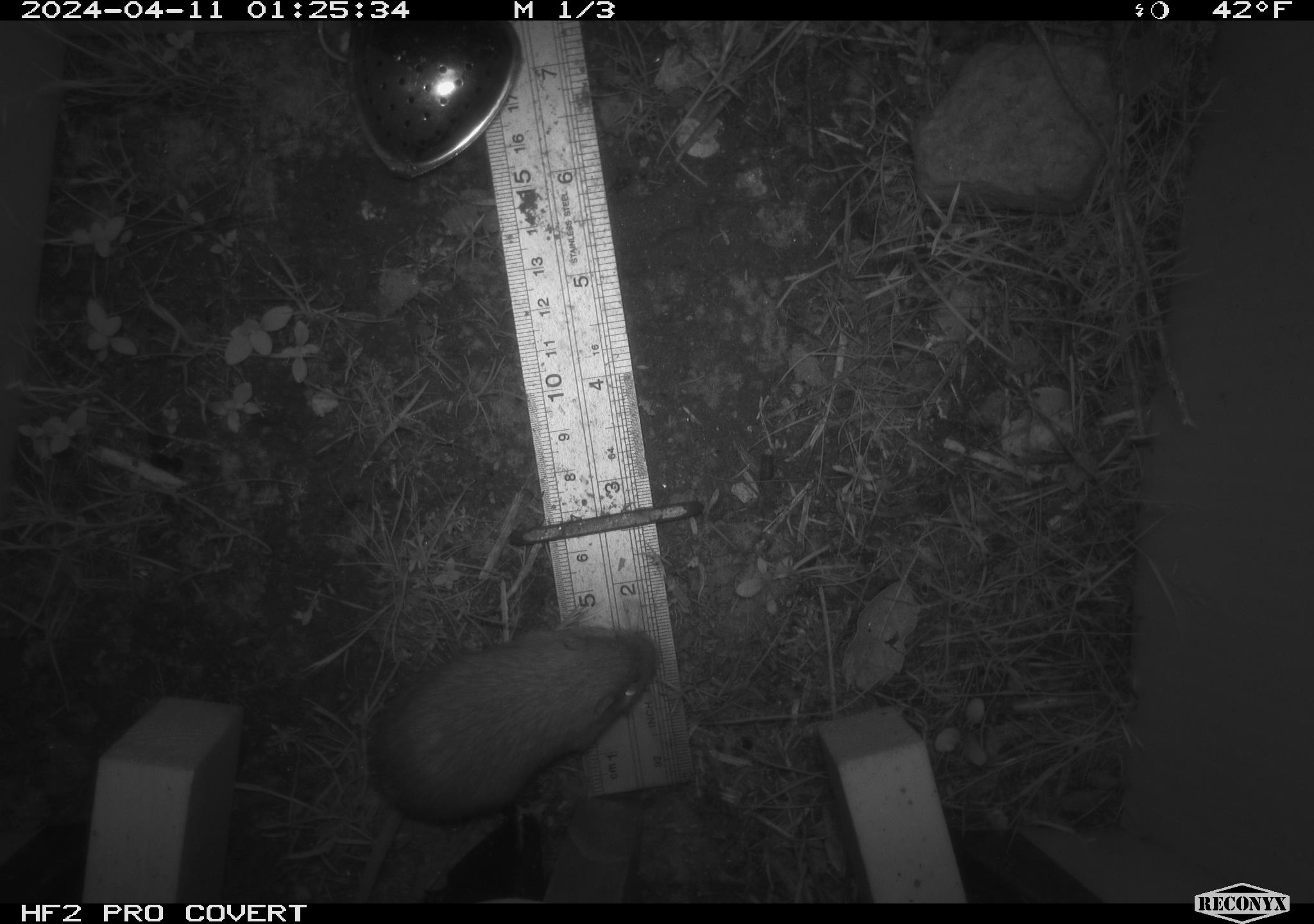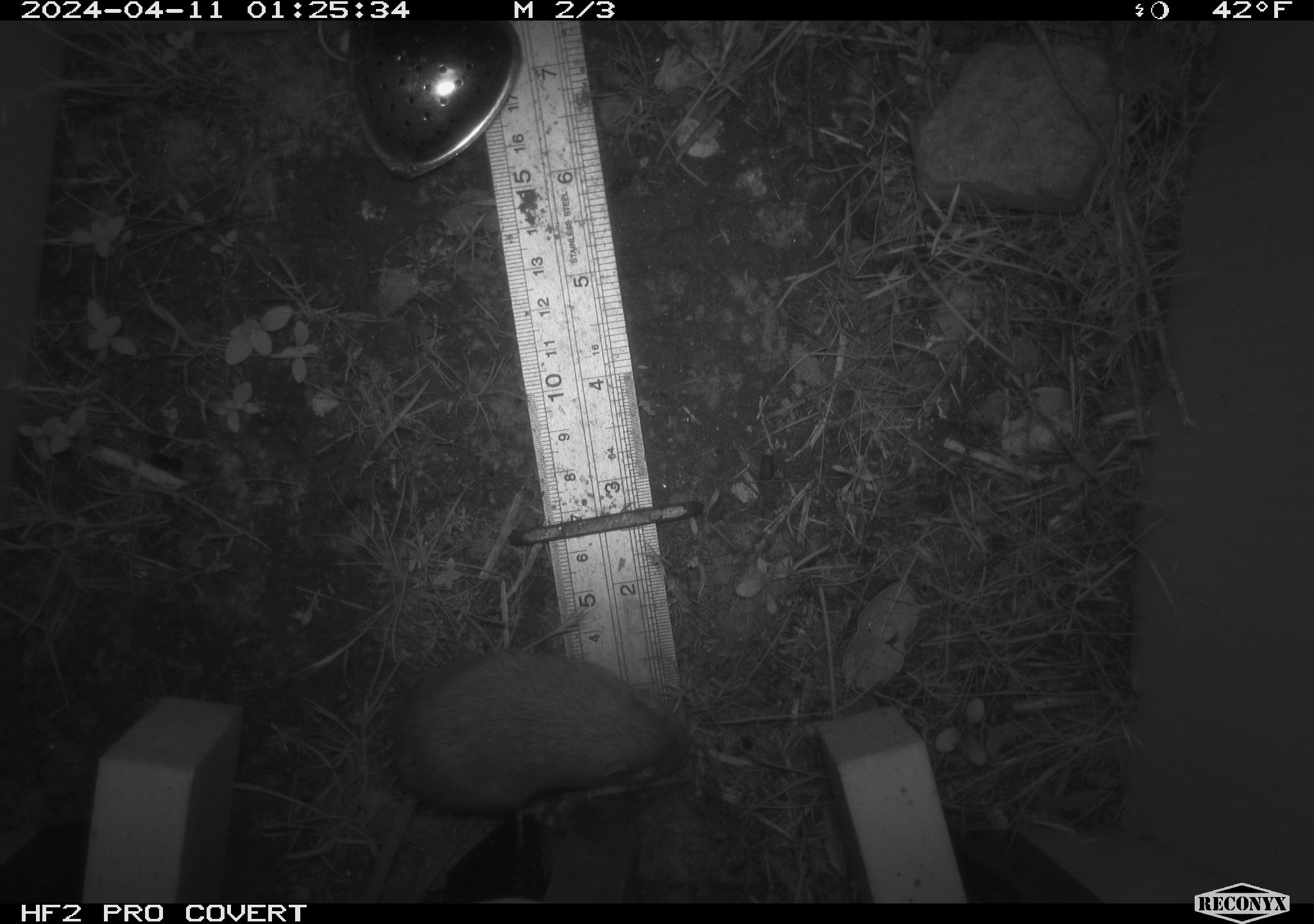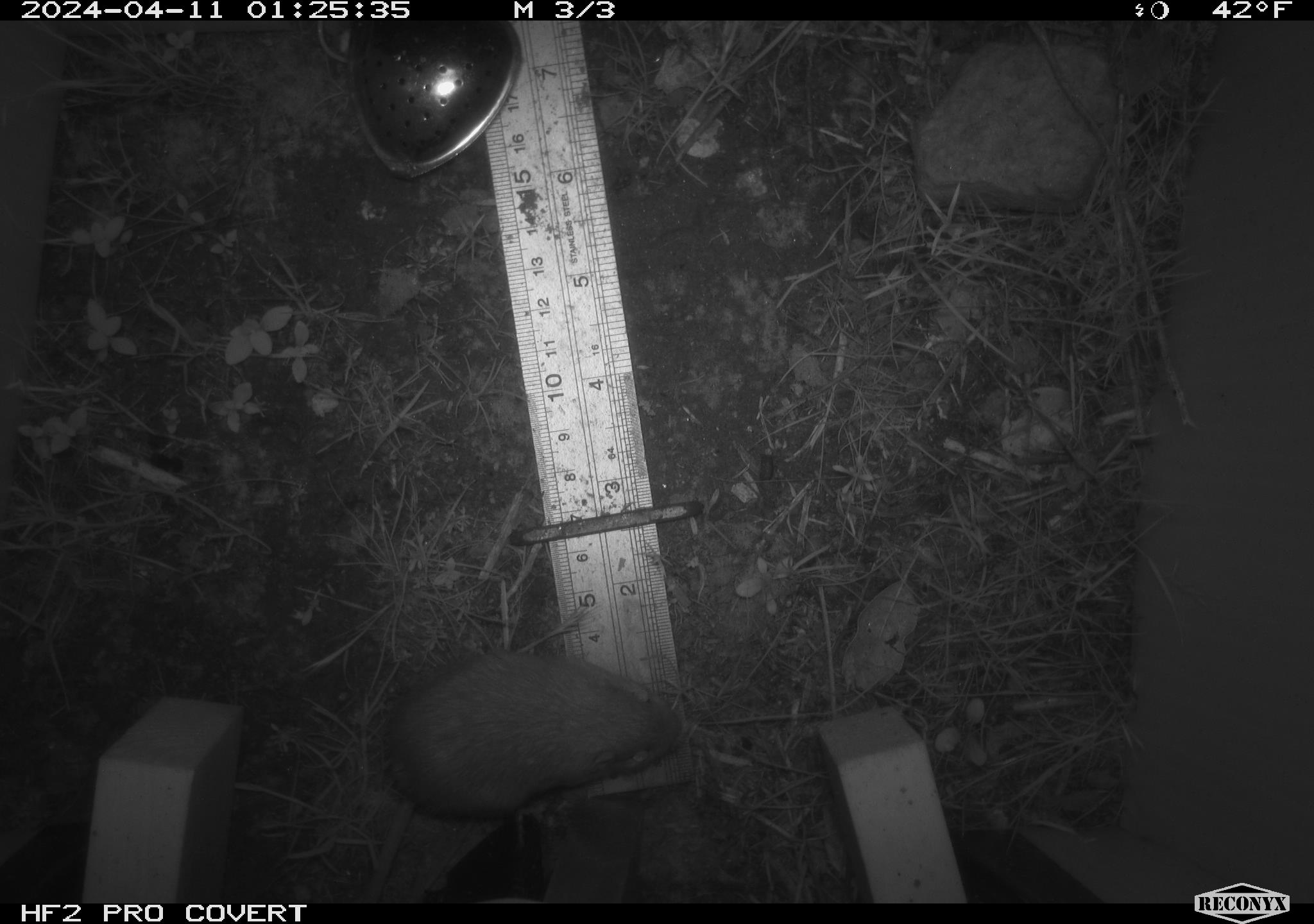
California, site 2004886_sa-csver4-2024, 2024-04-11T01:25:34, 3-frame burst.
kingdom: Animalia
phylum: Chordata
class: Mammalia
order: Rodentia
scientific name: Rodentia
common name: mouse species